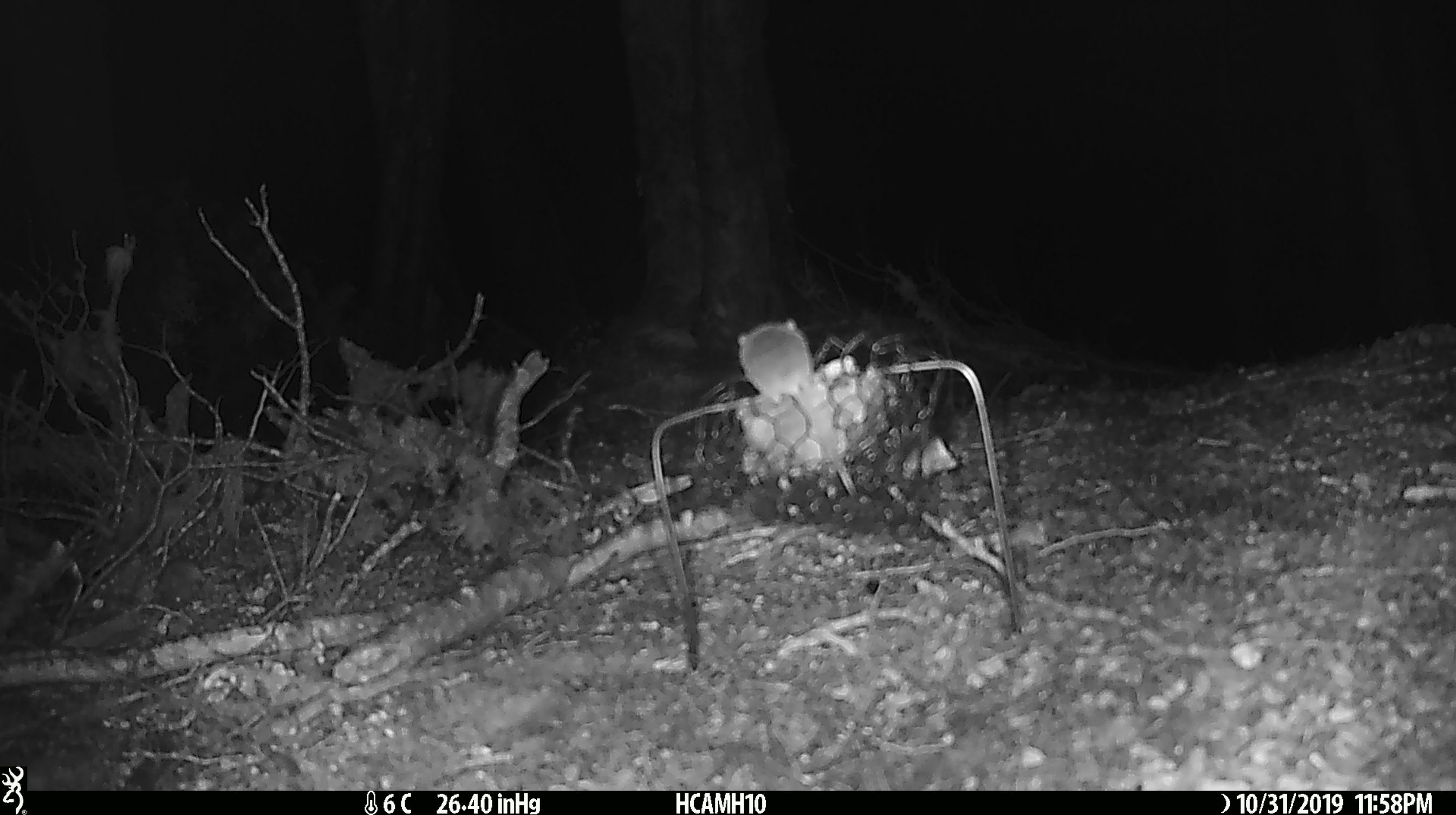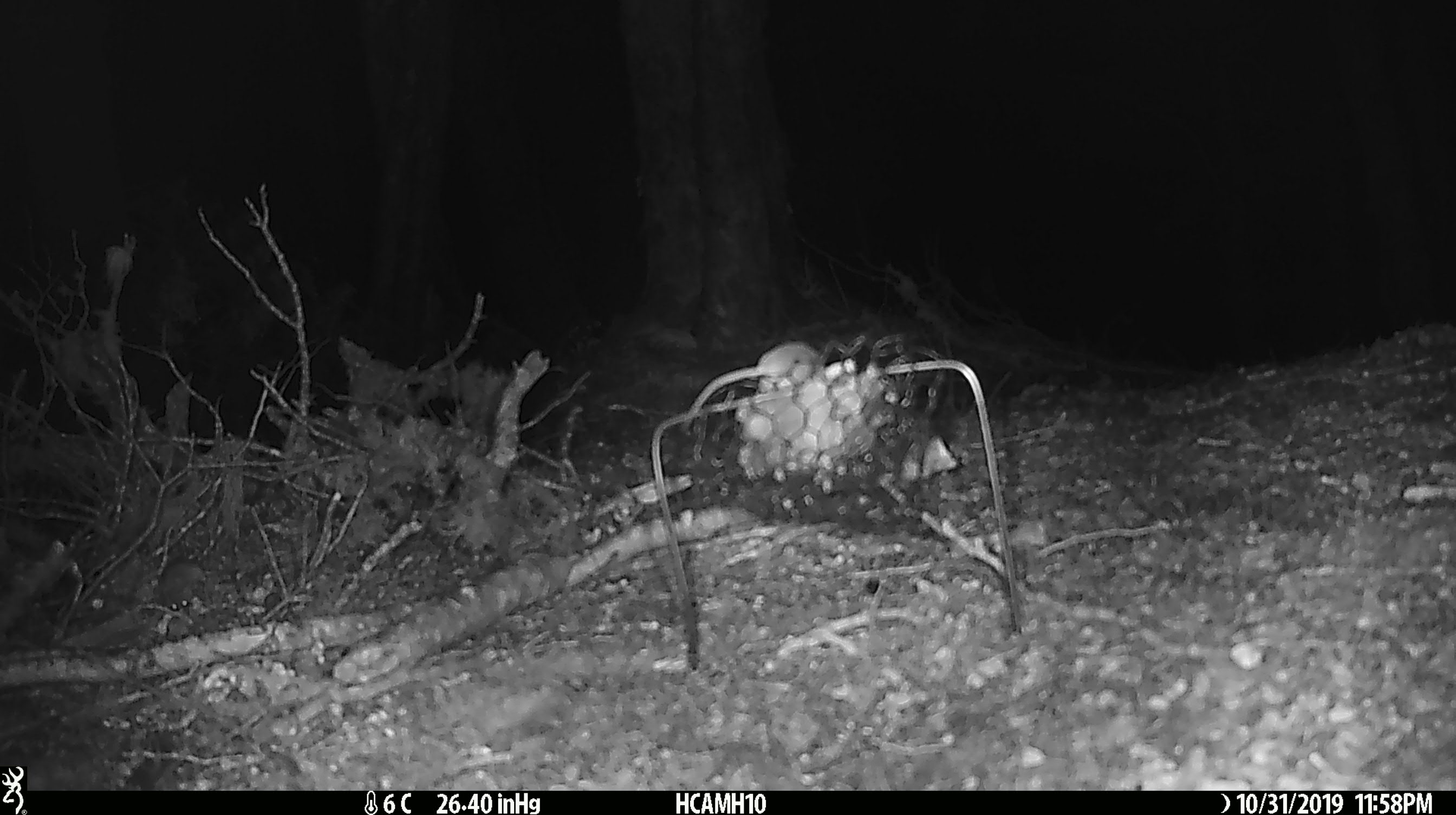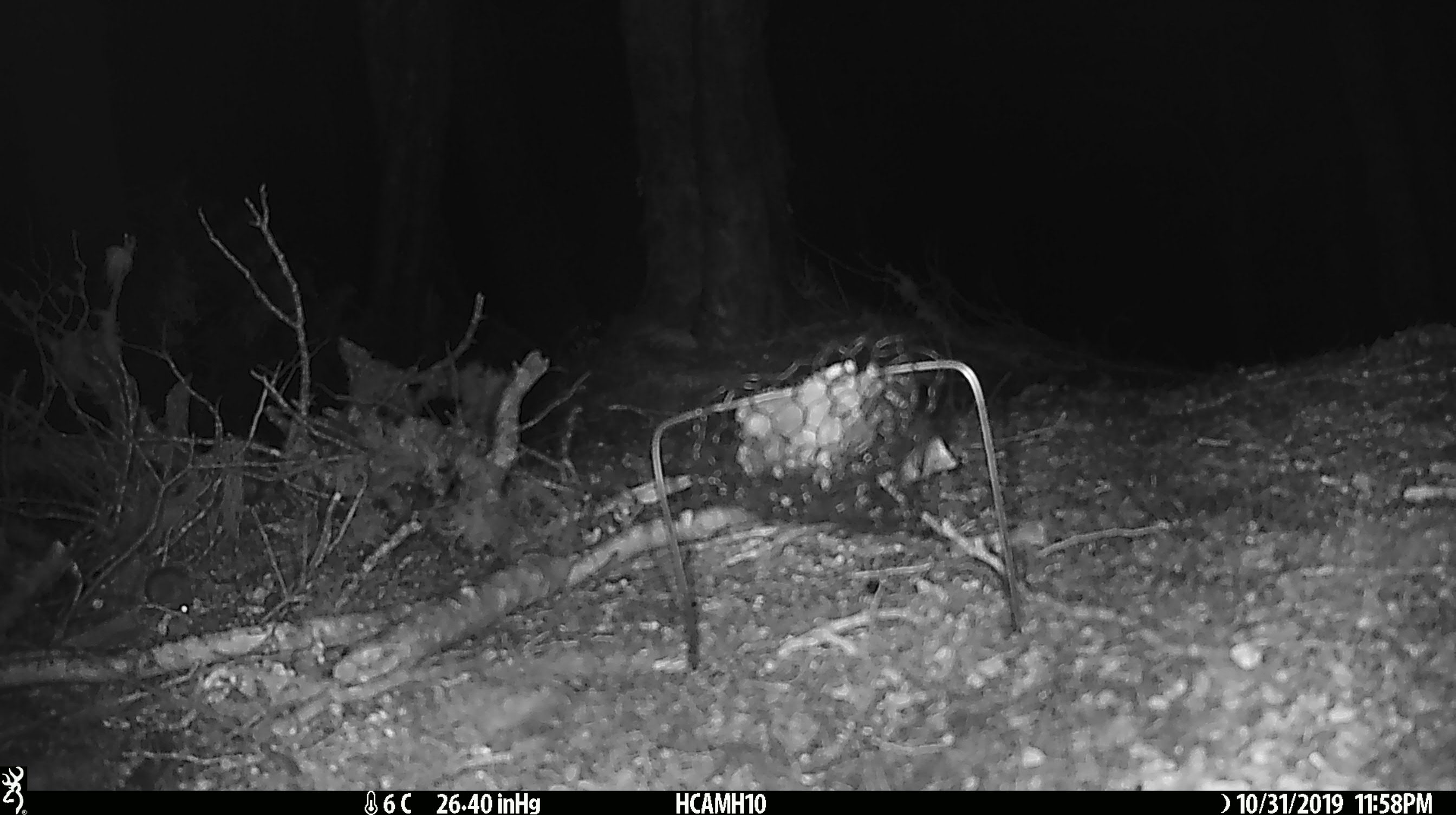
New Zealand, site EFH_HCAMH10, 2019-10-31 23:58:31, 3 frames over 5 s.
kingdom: Animalia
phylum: Chordata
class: Mammalia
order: Rodentia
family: Muridae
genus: Mus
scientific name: Mus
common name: mouse